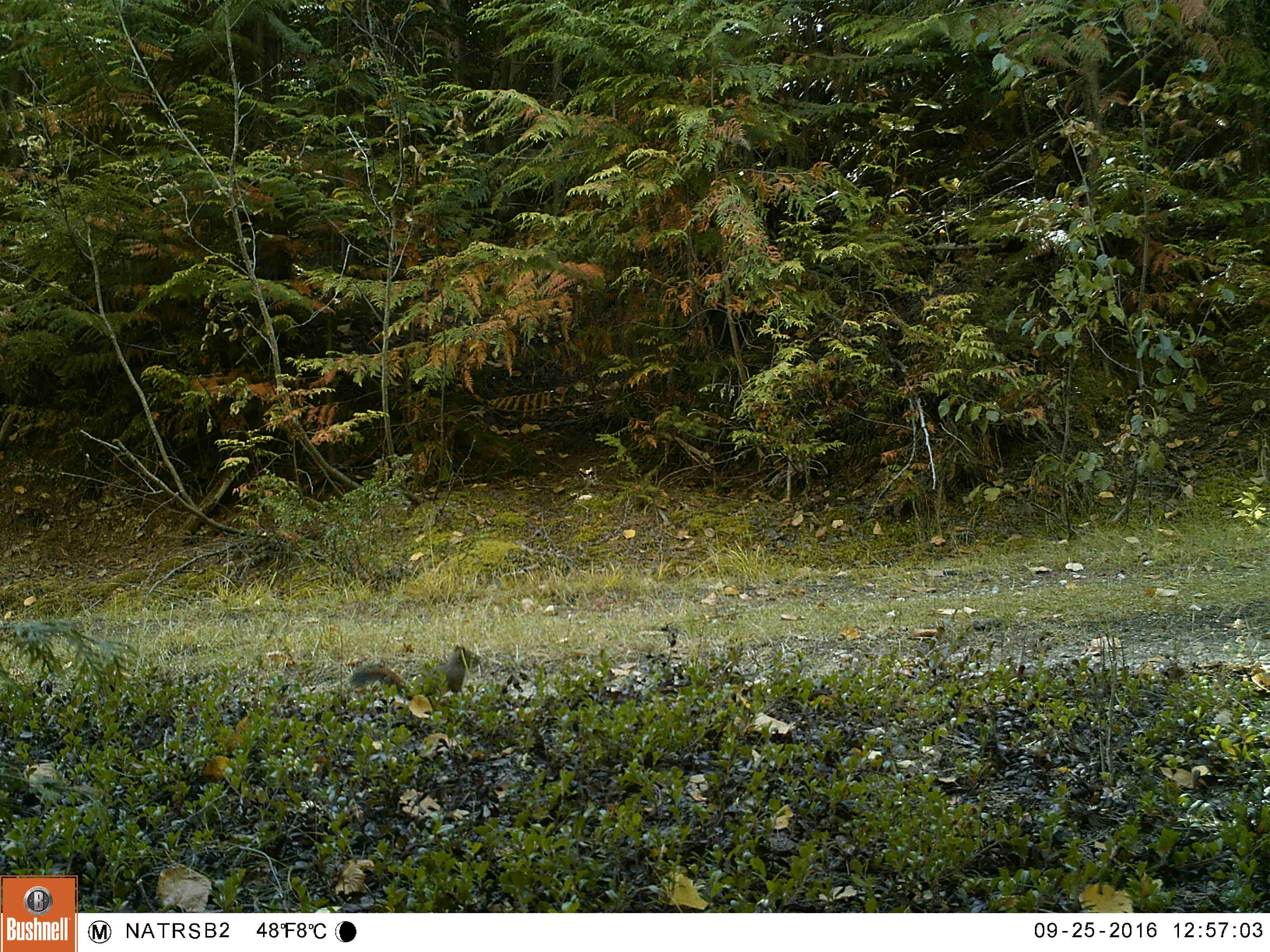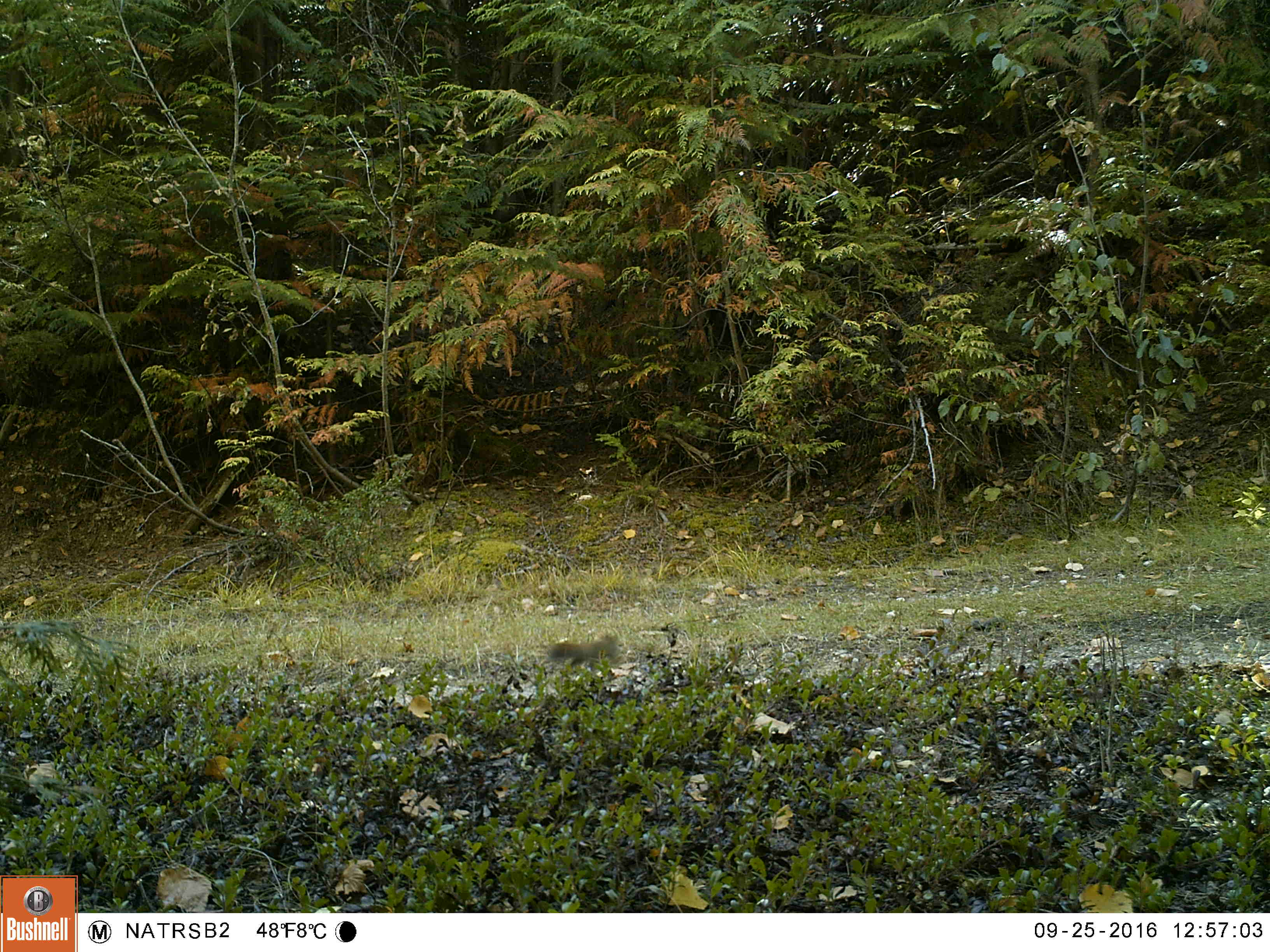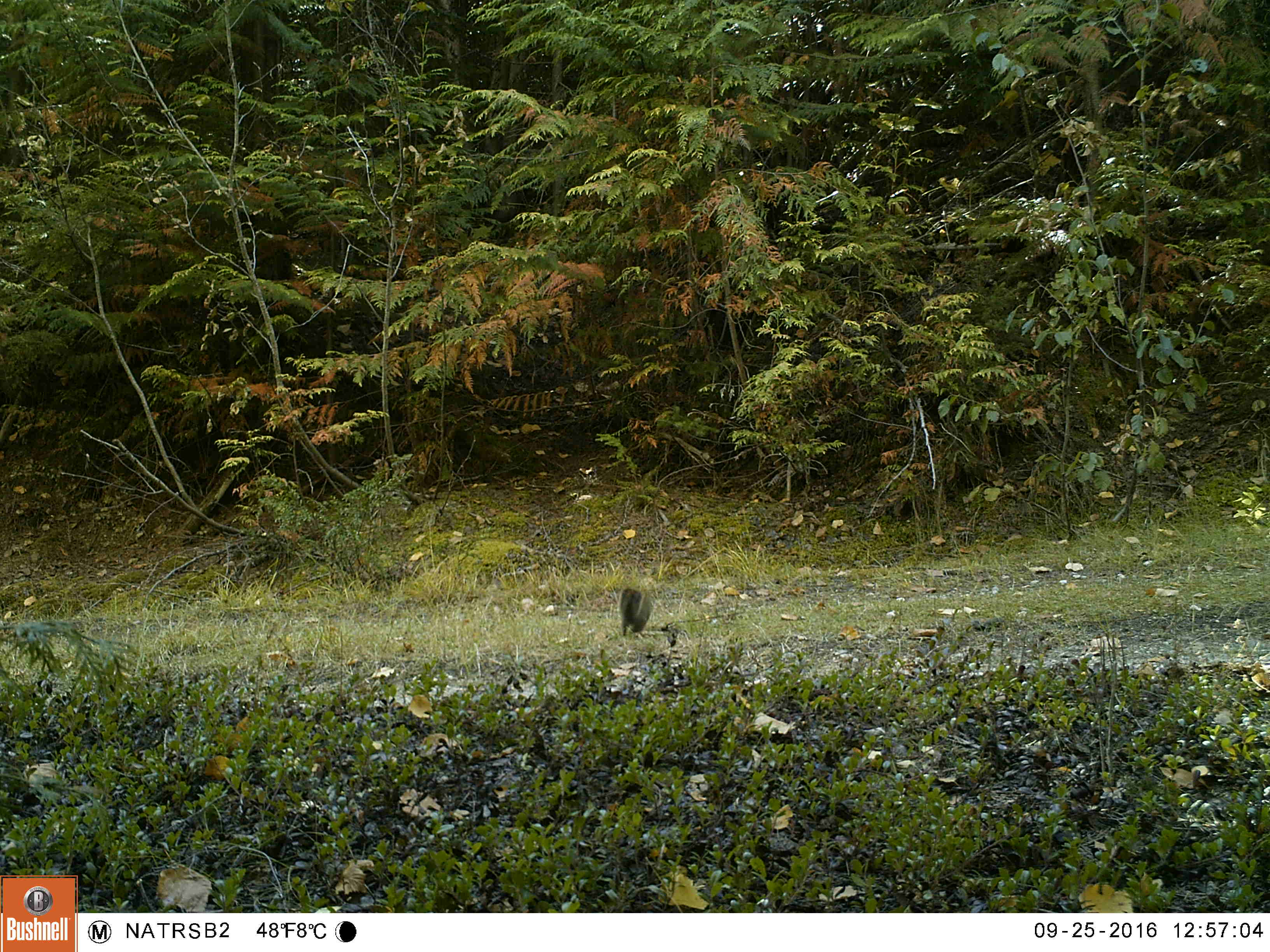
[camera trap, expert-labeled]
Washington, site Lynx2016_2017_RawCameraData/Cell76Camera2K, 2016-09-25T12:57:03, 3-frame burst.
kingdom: Animalia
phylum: Chordata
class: Mammalia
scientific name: Mammalia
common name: small mammal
Small mammal (Mammalia). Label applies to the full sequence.